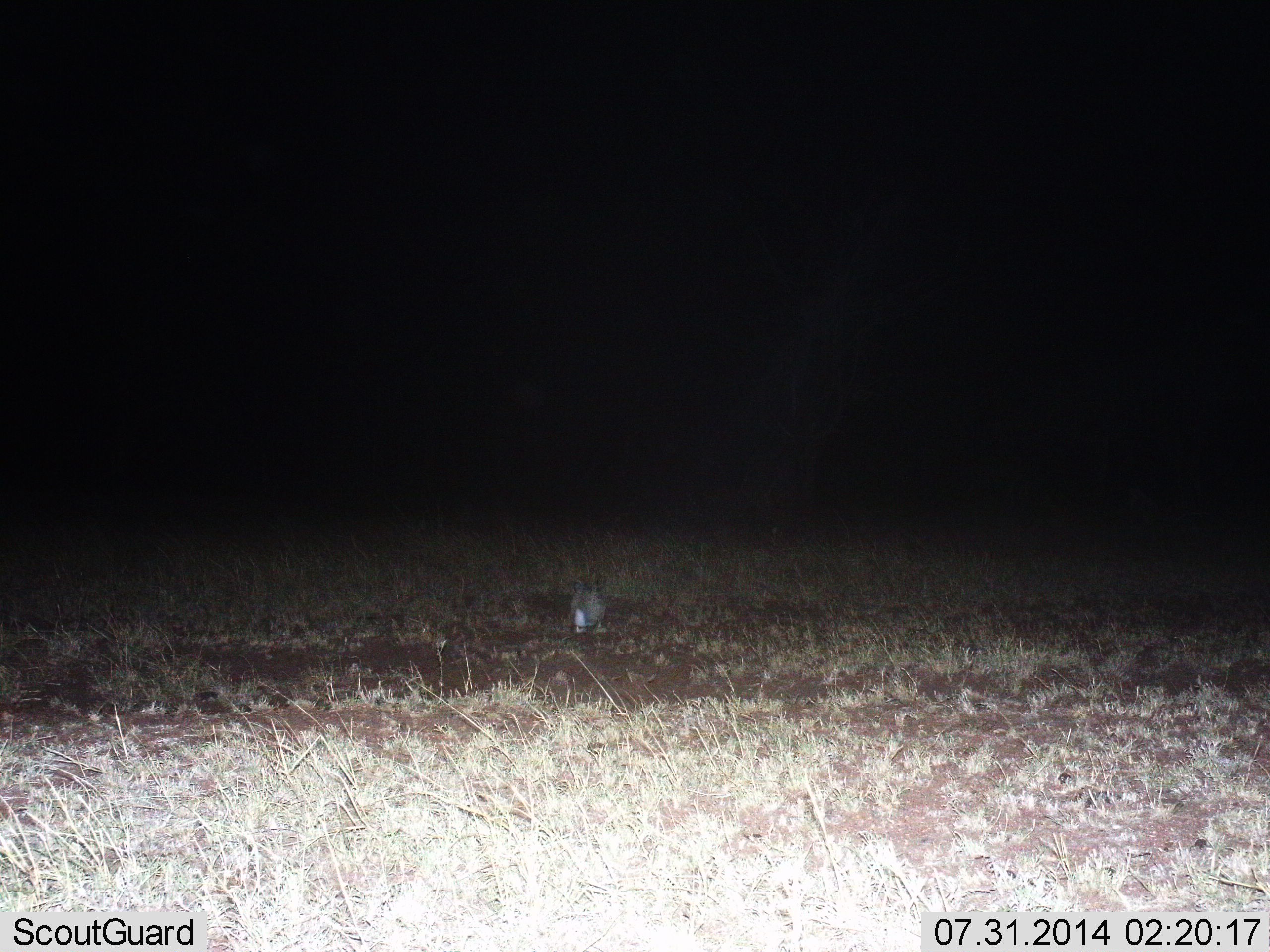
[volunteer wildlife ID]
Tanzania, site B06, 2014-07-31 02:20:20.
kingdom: Animalia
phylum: Chordata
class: Mammalia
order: Lagomorpha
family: Leporidae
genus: Lepus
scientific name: Lepus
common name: hare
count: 1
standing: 30%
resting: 40%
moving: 20%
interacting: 0%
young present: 0%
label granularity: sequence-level